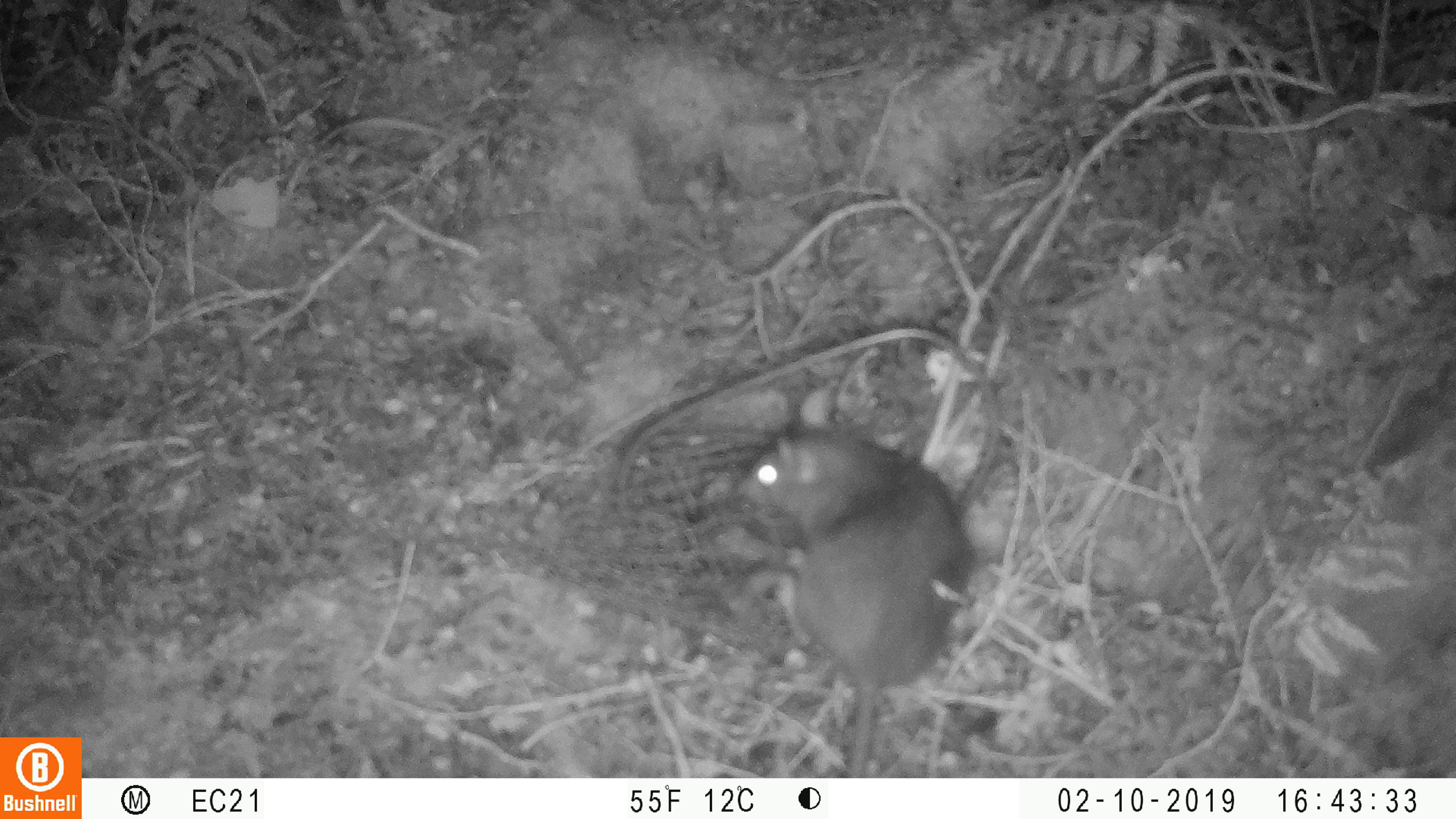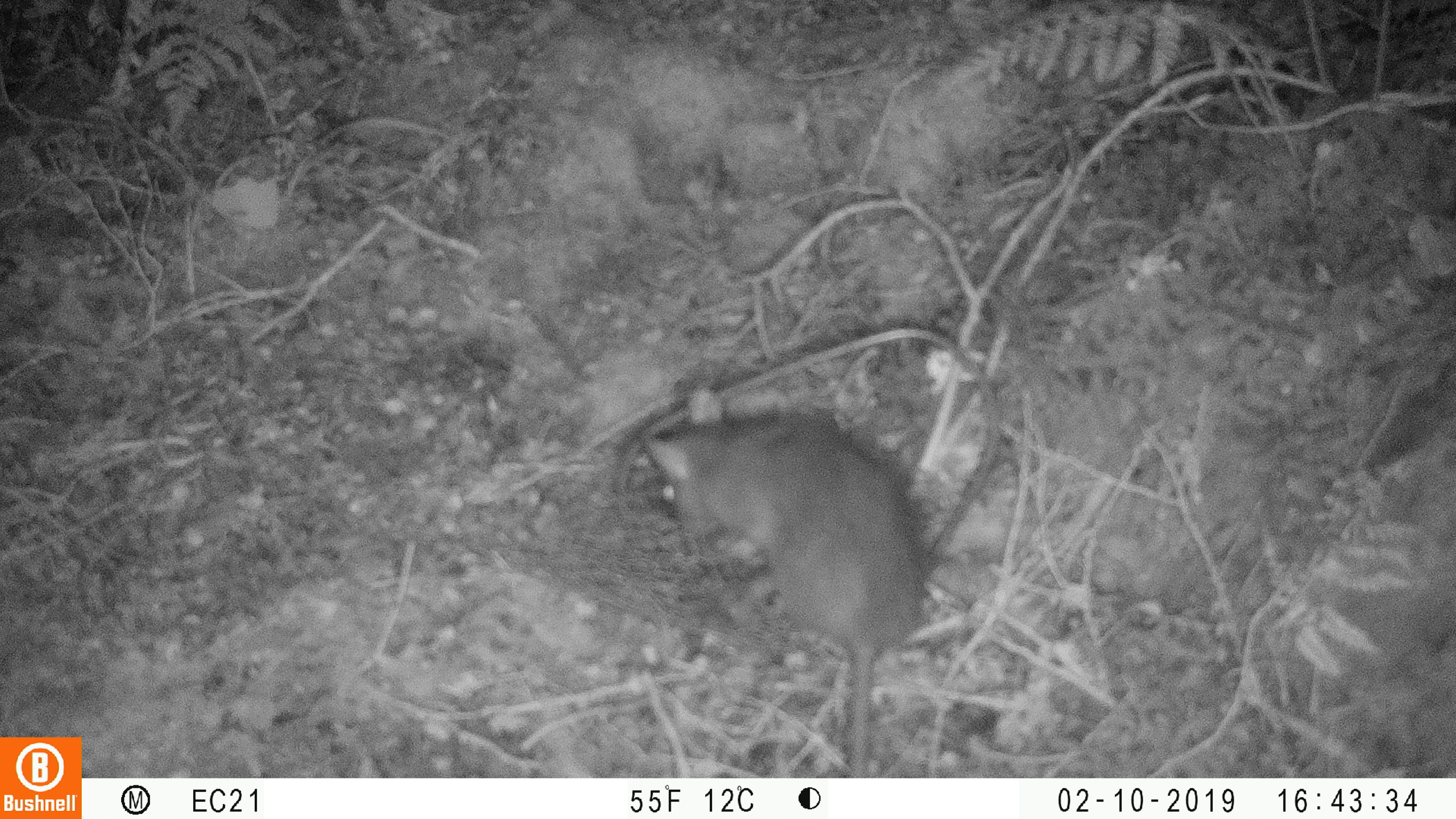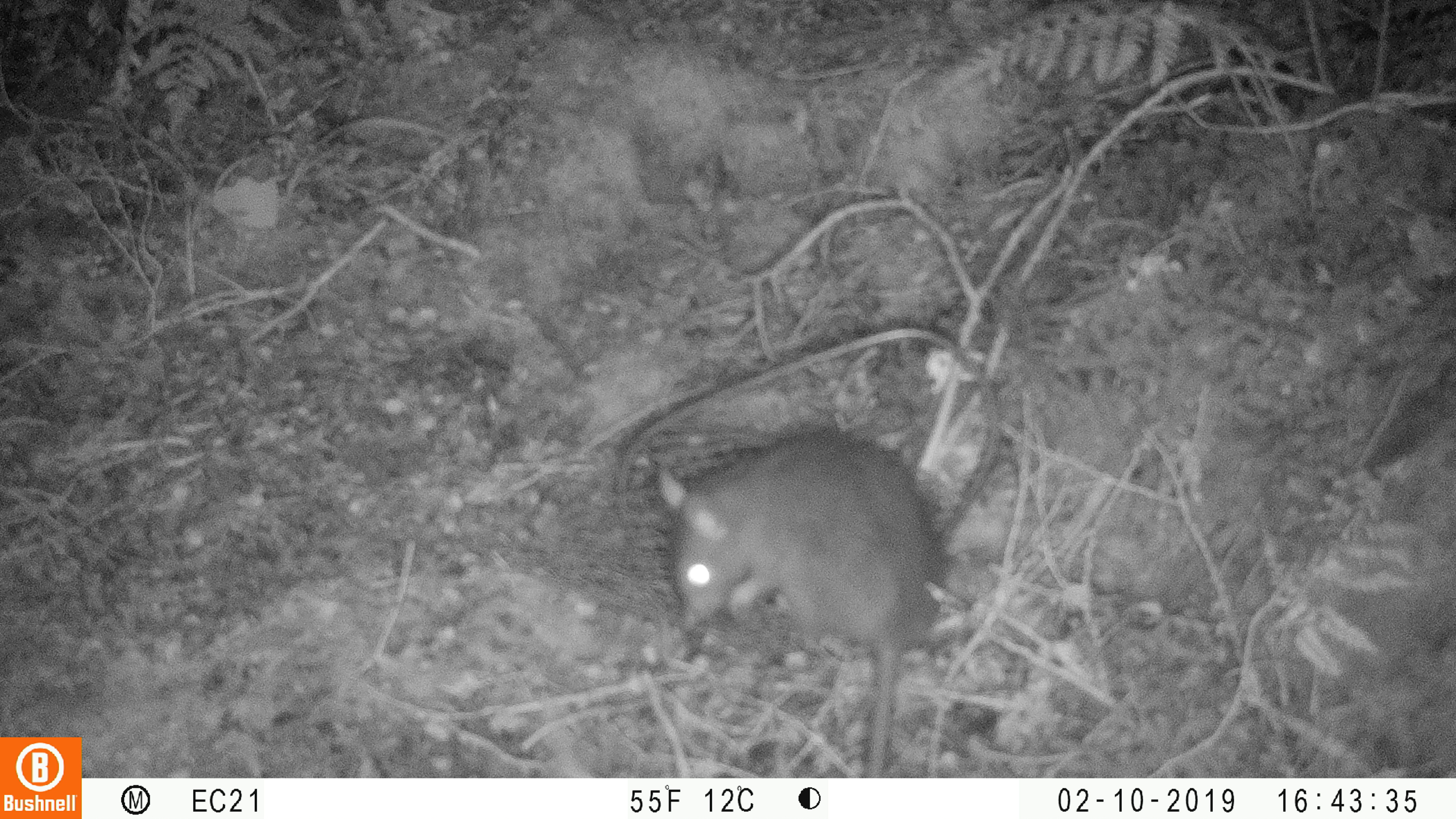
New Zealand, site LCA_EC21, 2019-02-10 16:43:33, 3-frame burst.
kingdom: Animalia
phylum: Chordata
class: Mammalia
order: Rodentia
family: Muridae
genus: Rattus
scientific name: Rattus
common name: rat